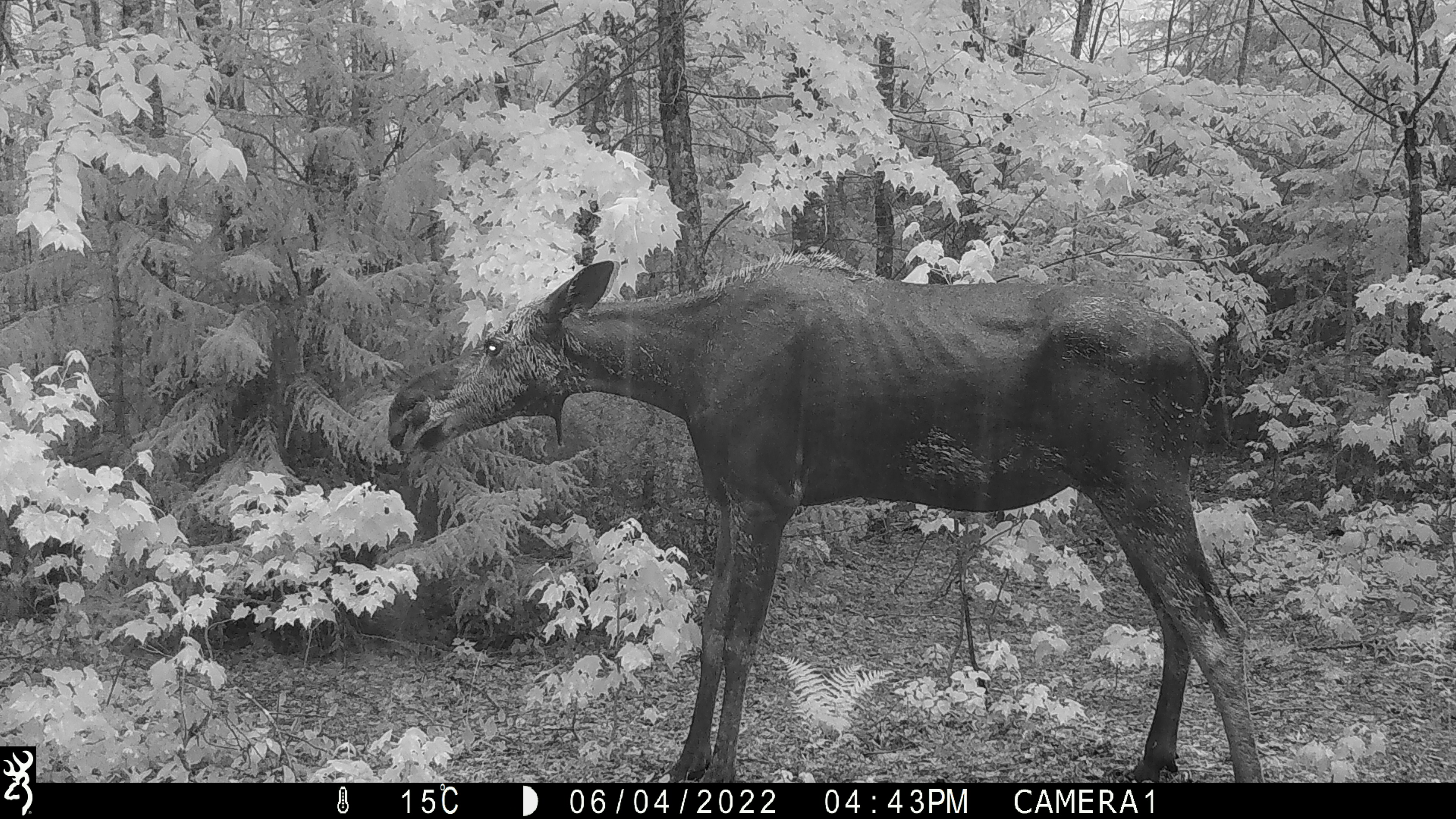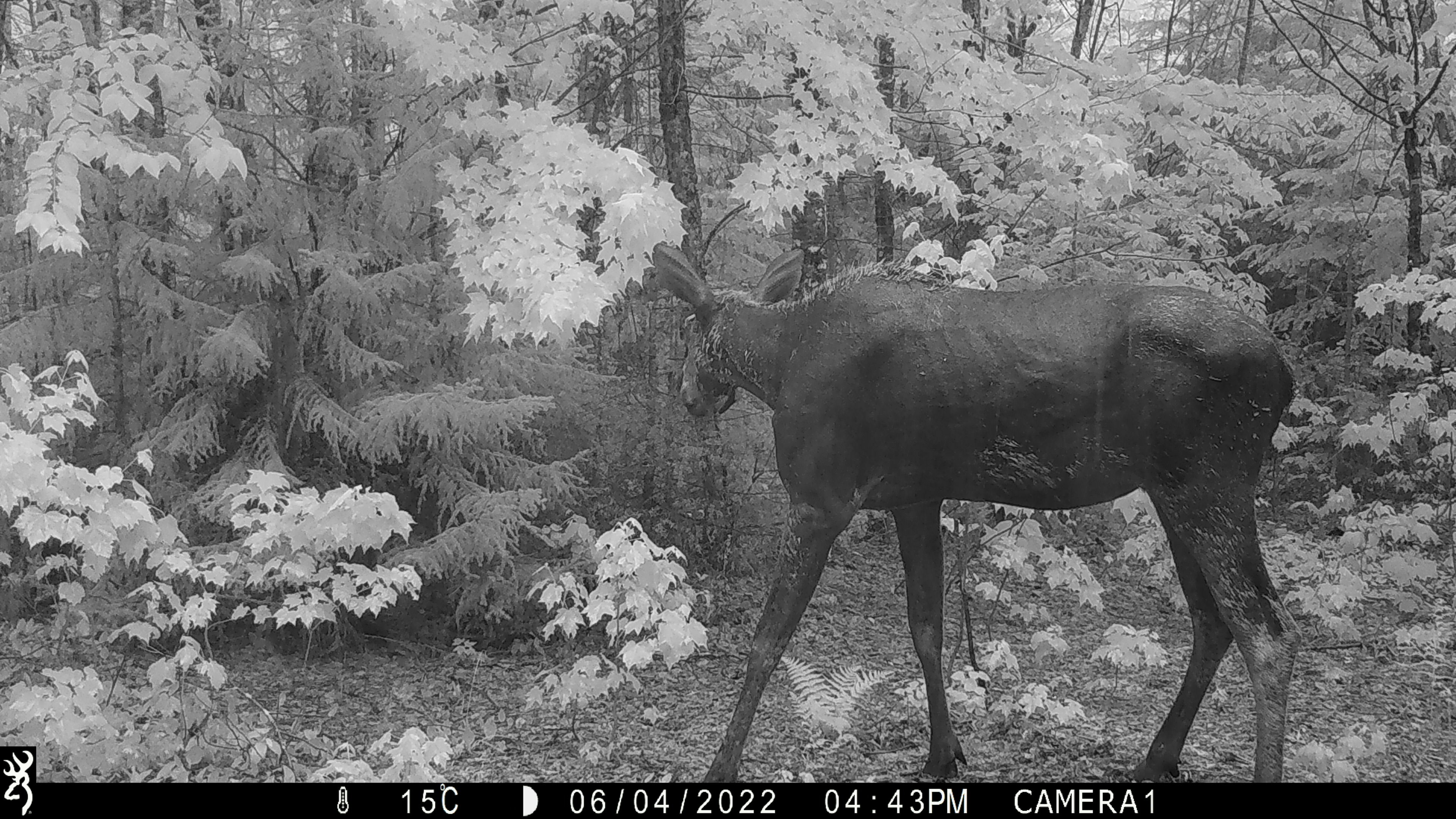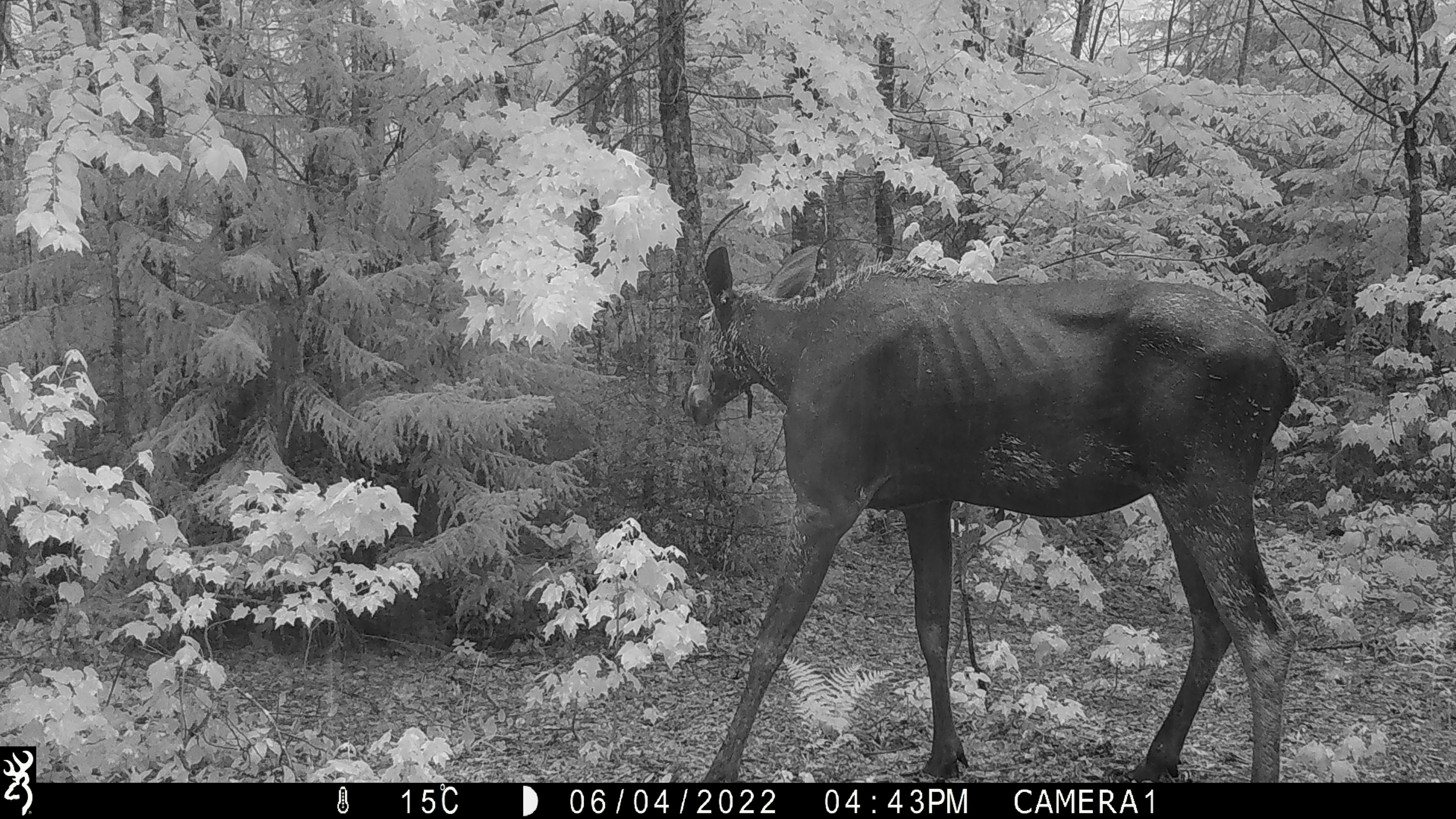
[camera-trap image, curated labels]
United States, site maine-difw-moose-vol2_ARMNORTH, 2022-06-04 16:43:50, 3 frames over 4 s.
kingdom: Animalia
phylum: Chordata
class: Mammalia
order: Artiodactyla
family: Cervidae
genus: Alces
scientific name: Alces alces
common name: moose